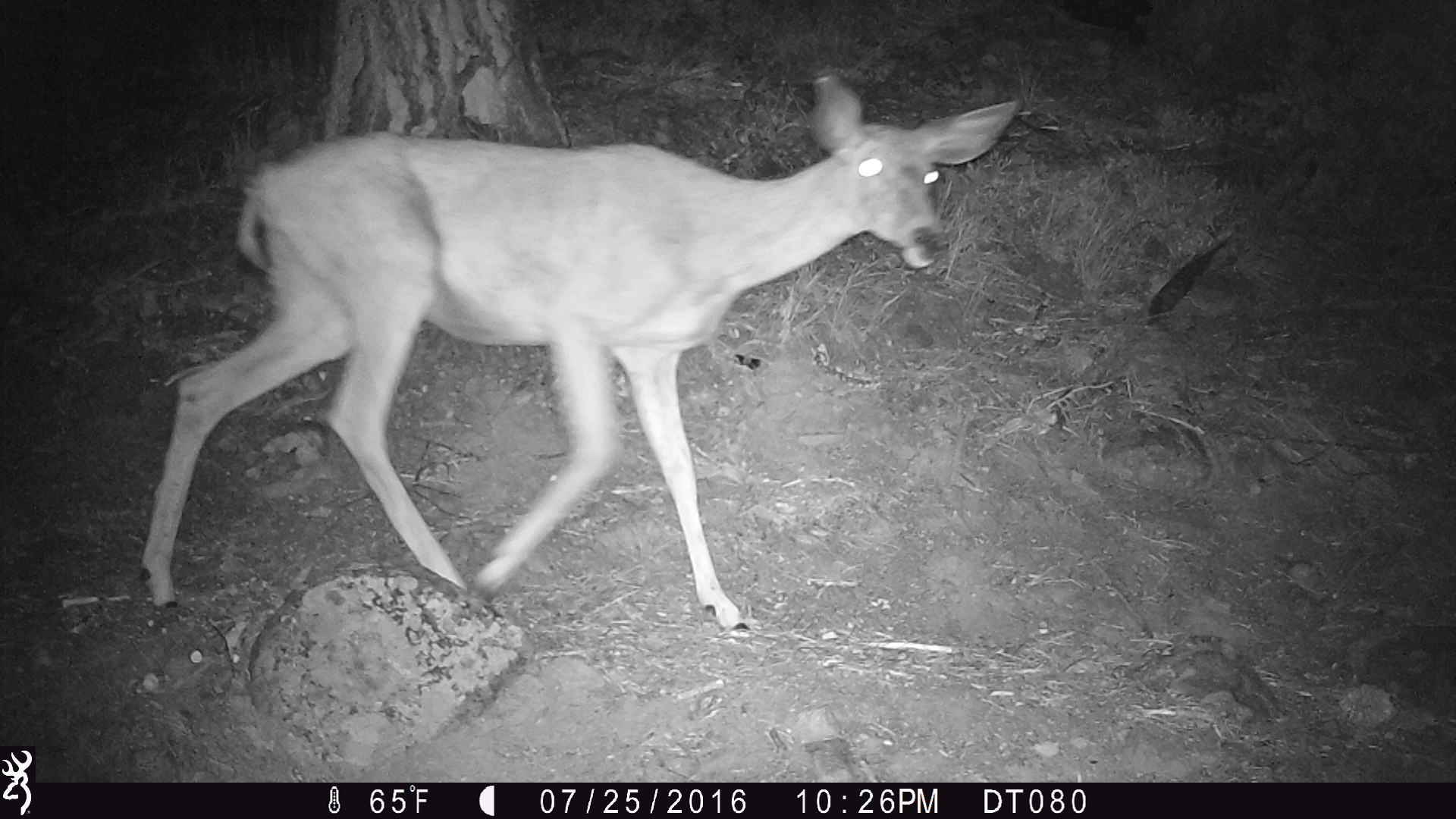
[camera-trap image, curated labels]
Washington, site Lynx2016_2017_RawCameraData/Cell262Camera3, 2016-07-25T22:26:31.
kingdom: Animalia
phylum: Chordata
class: Mammalia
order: Artiodactyla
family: Cervidae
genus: Odocoileus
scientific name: Odocoileus hemionus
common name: mule deer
Odocoileus hemionus (mule deer). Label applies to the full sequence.